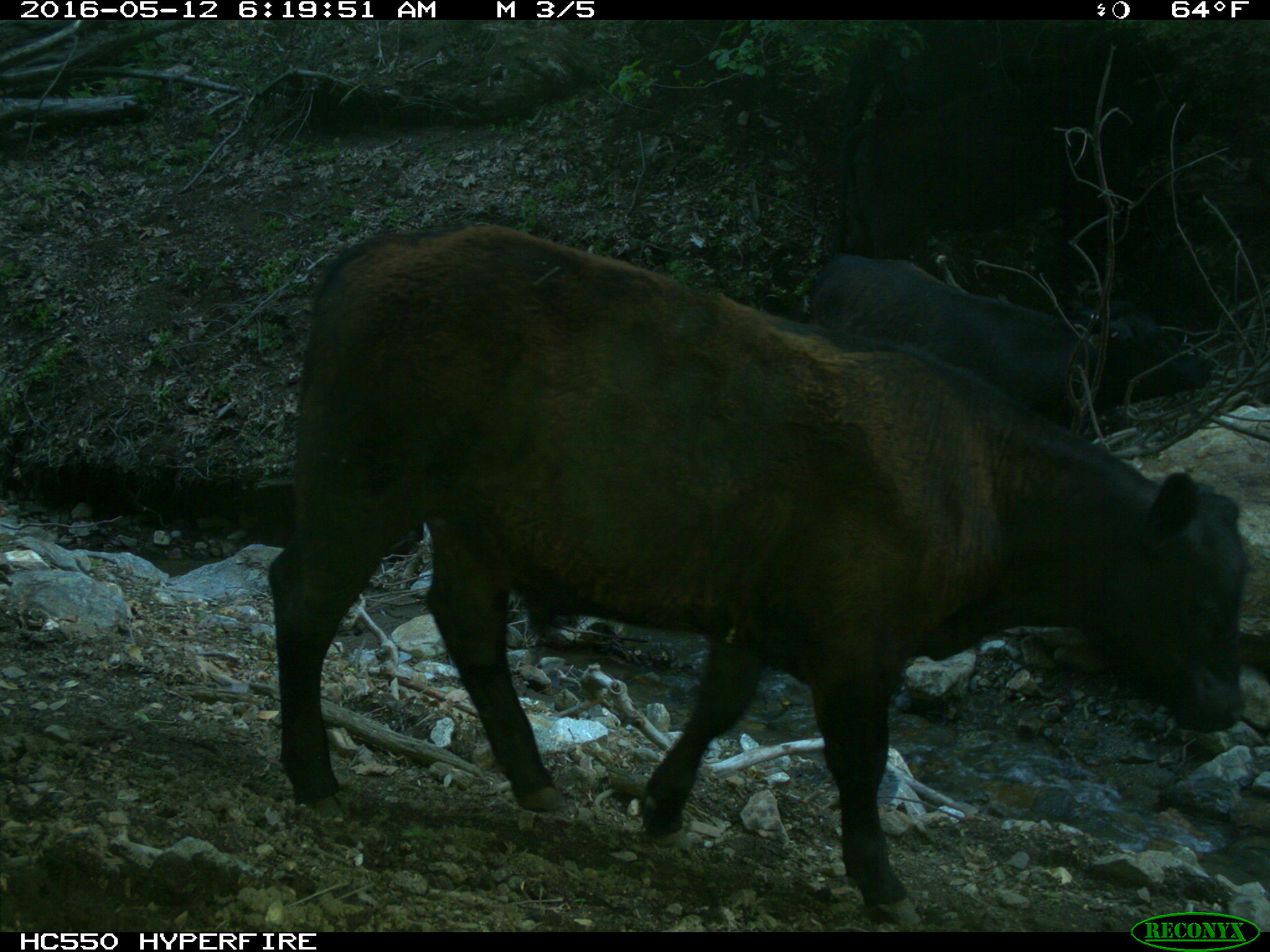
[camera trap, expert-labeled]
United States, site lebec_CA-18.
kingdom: Animalia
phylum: Chordata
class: Mammalia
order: Artiodactyla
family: Bovidae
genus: Bos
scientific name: Bos taurus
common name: domestic cow